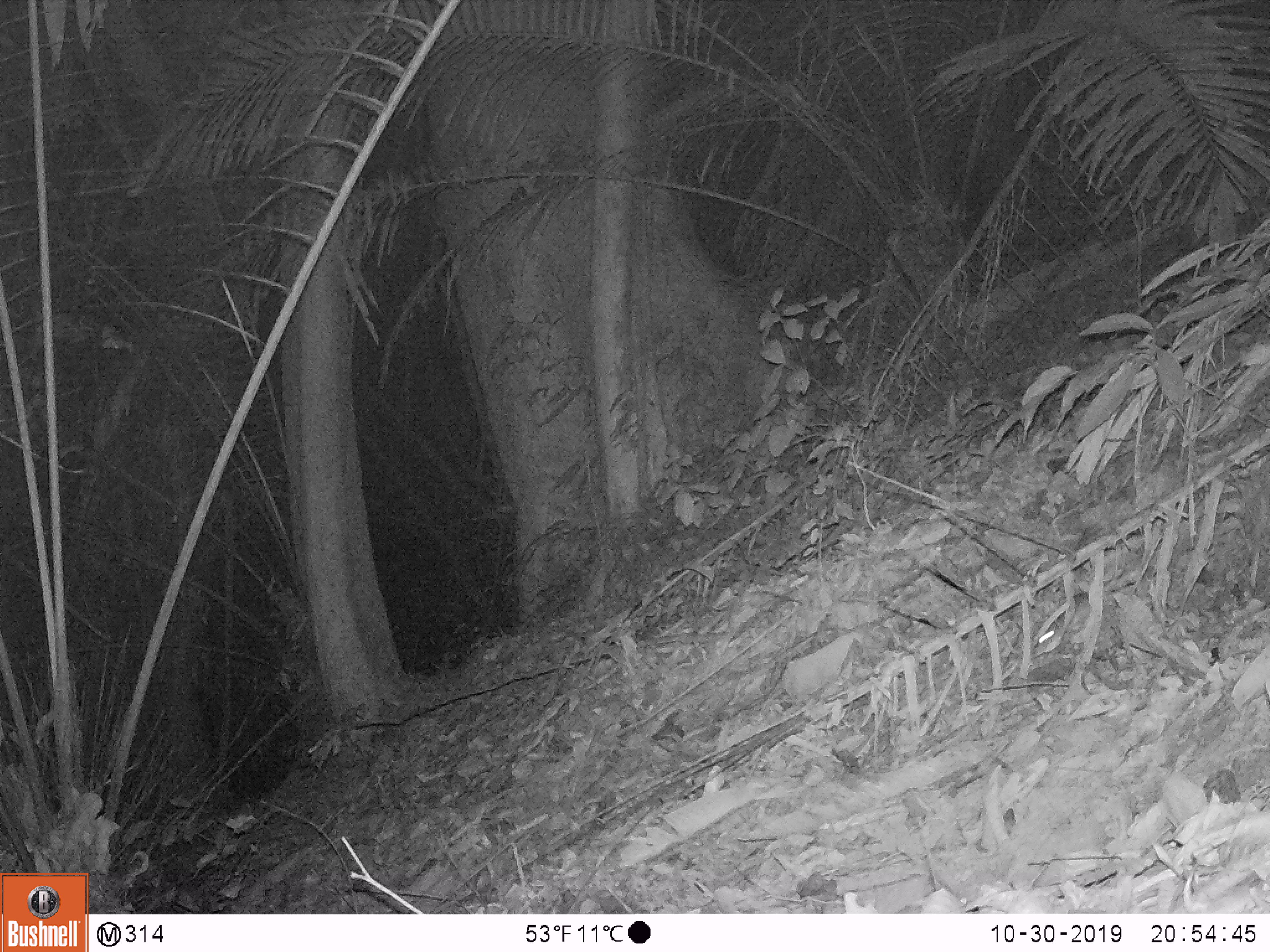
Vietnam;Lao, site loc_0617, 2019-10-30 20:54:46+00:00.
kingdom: Animalia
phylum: Chordata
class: Mammalia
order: Rodentia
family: Muridae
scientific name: Muridae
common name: old-world mice and rats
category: unidentified murid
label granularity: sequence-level